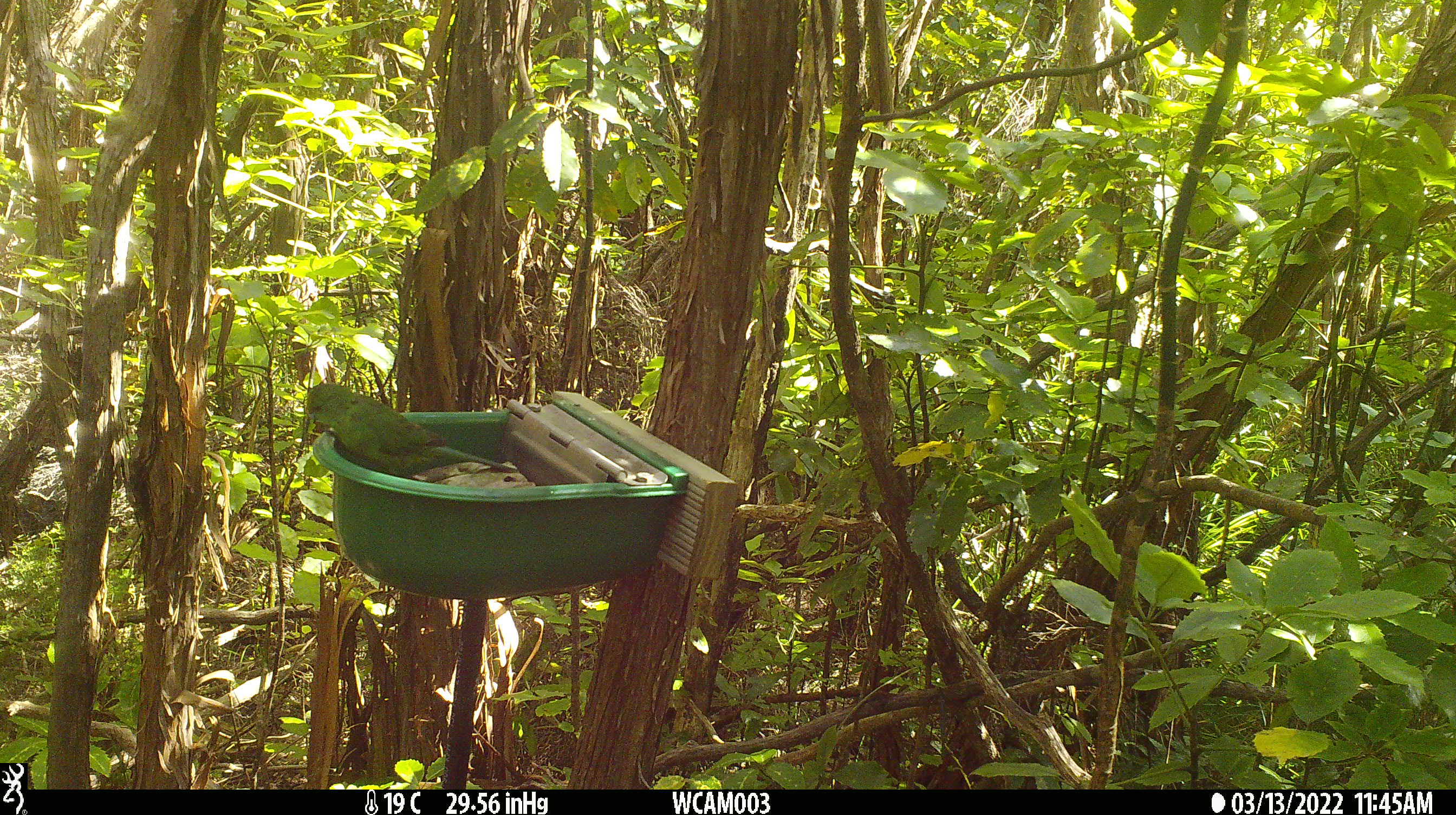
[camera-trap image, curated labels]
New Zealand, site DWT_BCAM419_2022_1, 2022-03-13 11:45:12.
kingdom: Animalia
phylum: Chordata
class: Aves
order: Psittaciformes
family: Psittaculidae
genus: Cyanoramphus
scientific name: Cyanoramphus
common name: parakeet